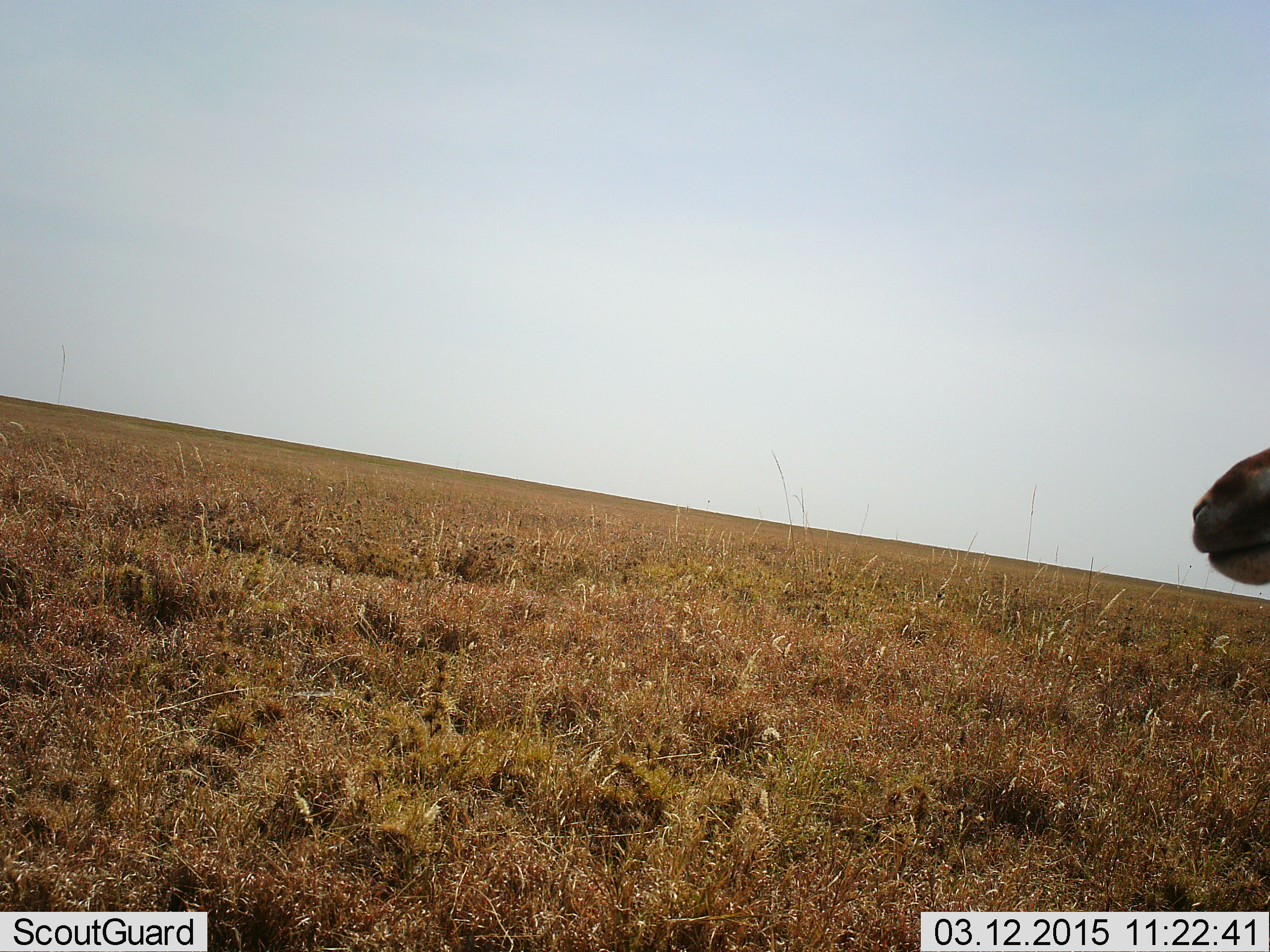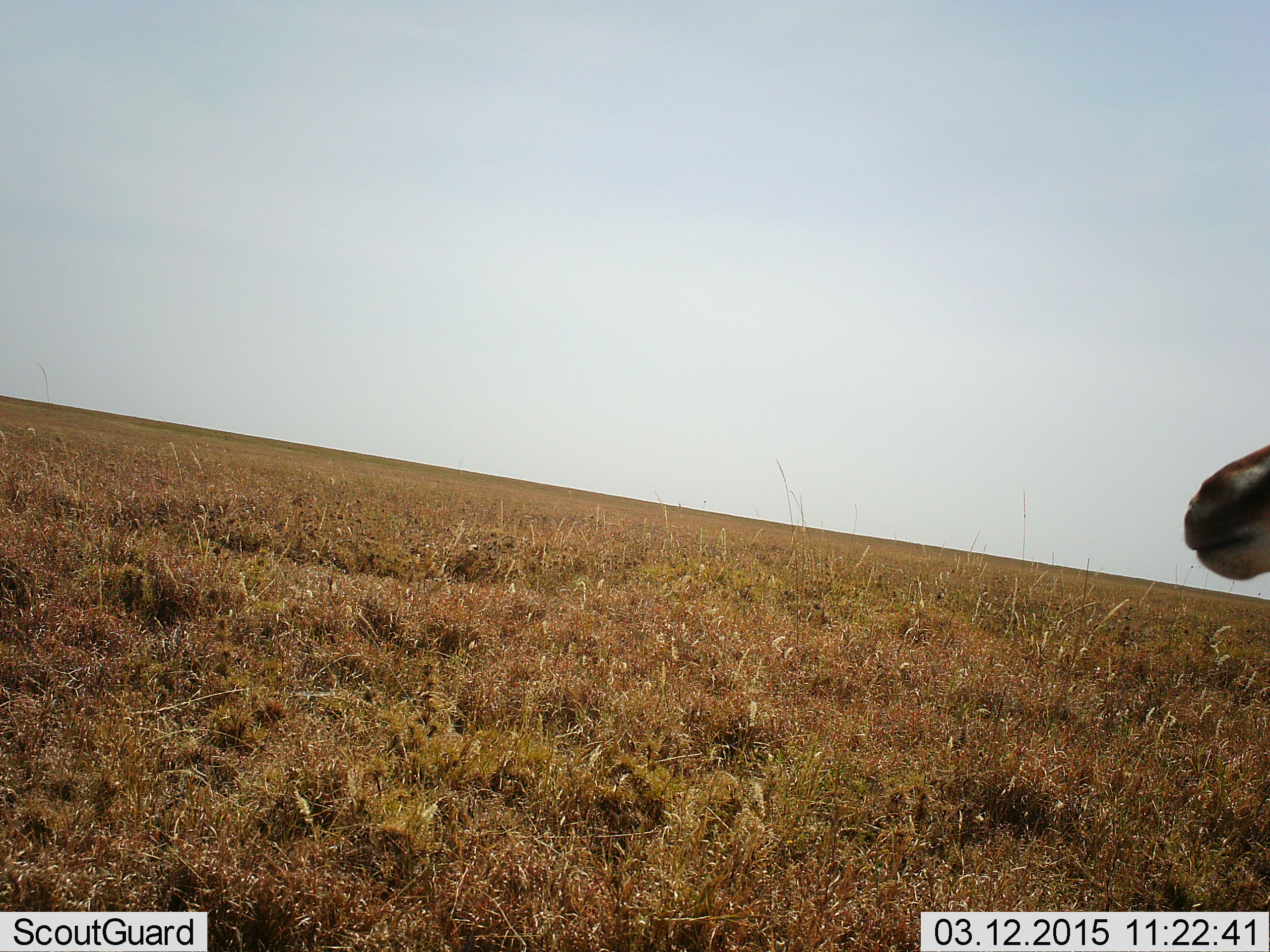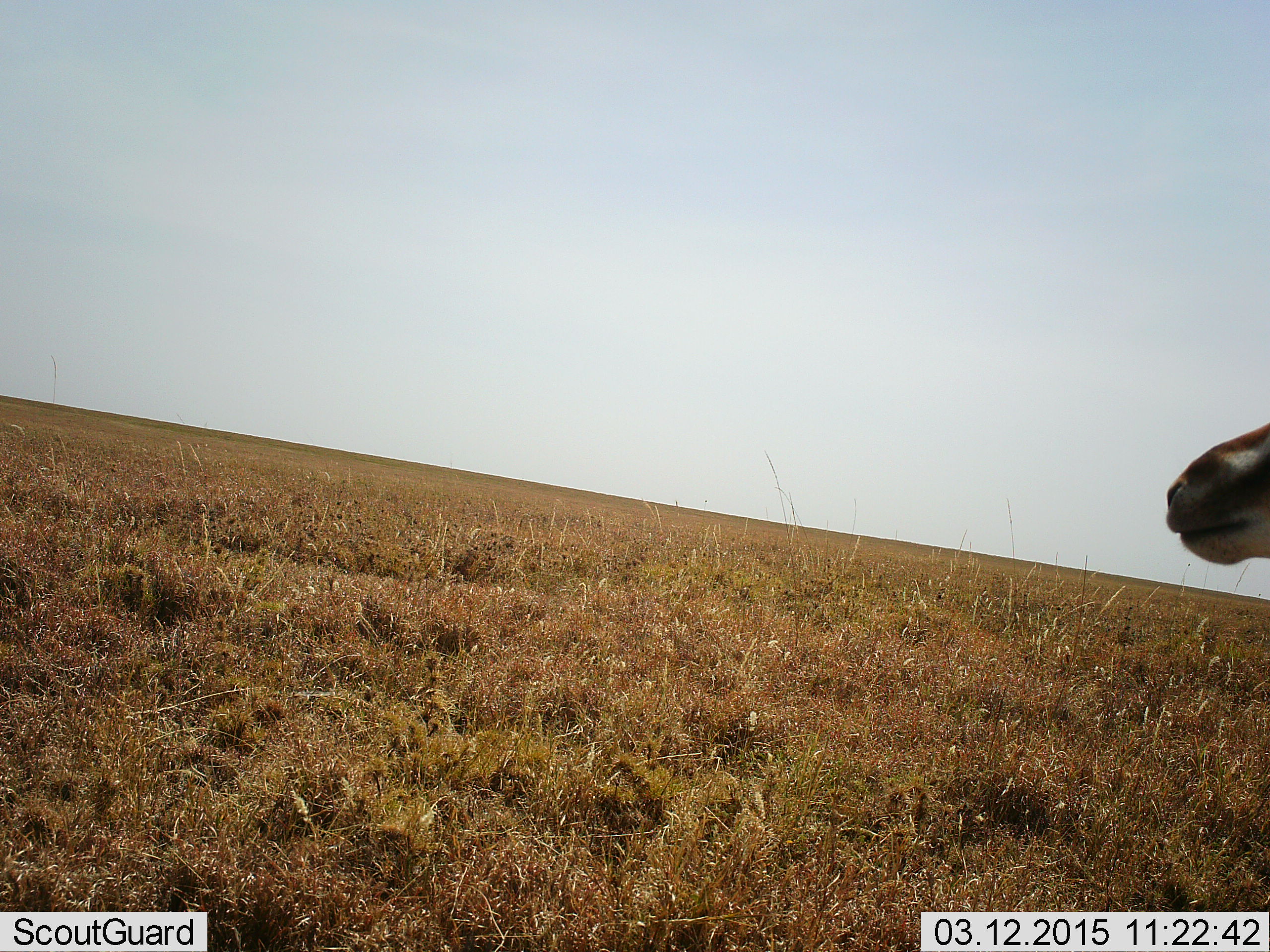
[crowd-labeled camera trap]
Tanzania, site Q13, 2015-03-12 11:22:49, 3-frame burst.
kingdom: Animalia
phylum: Chordata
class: Mammalia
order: Artiodactyla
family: Bovidae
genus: Eudorcas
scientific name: Eudorcas thomsonii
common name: thomson's gazelle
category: gazellethomsons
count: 1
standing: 83%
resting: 0%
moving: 0%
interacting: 0%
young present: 0%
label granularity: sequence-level